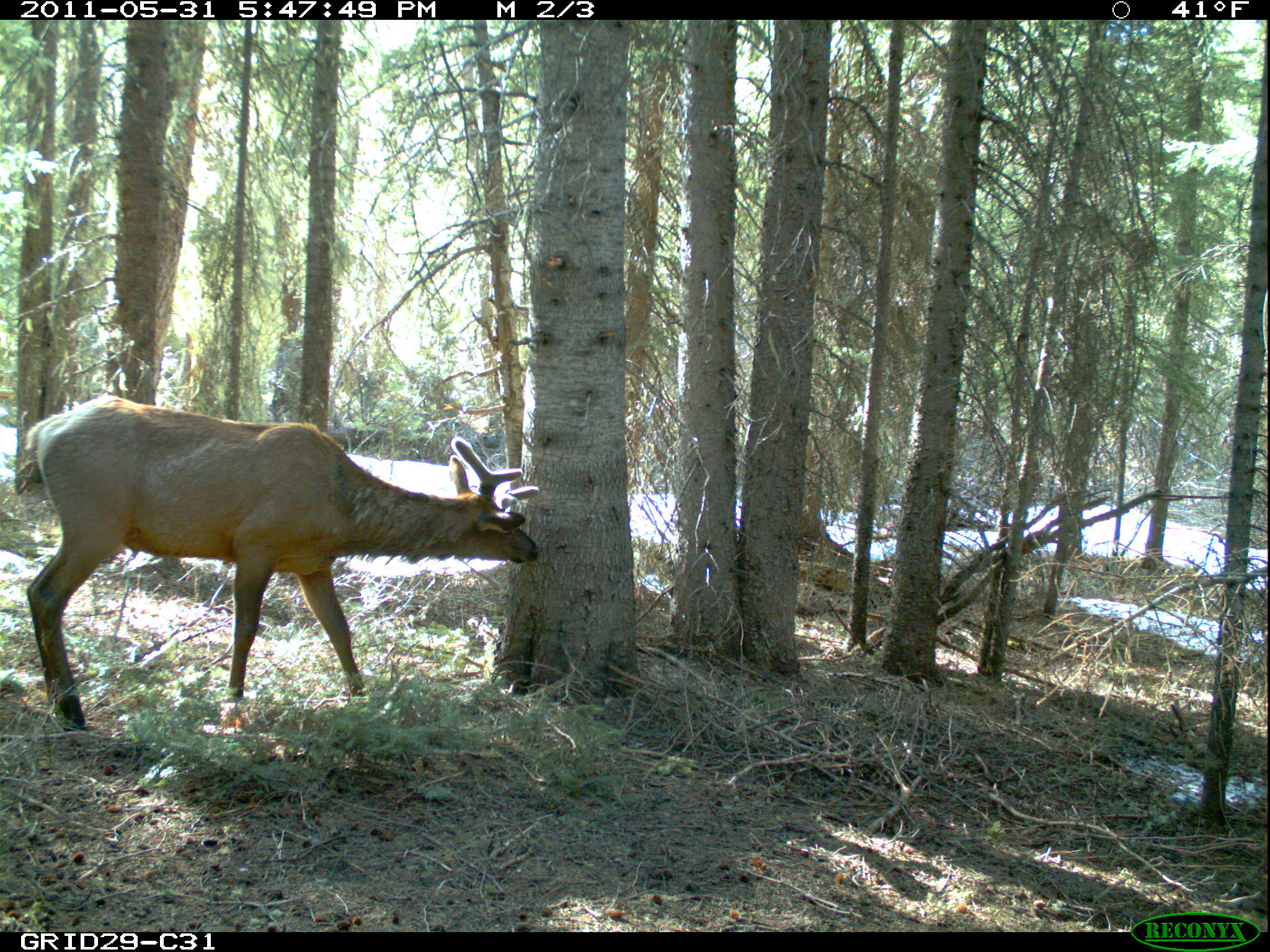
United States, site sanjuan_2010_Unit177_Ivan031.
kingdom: Animalia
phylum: Chordata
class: Mammalia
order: Artiodactyla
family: Cervidae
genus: Cervus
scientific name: Cervus elaphus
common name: red deer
Cervus elaphus (red deer).